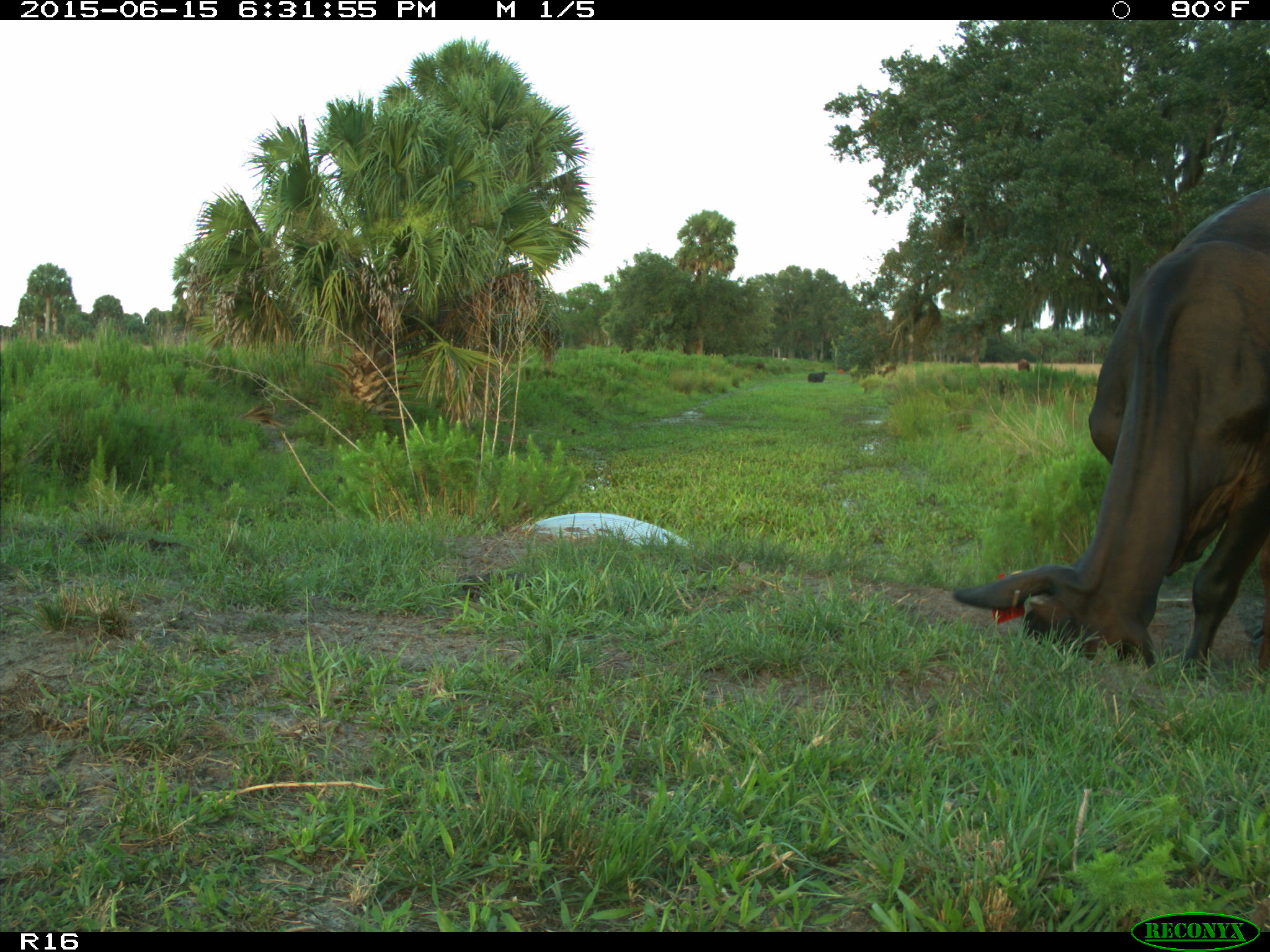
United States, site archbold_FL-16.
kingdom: Animalia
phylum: Chordata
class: Mammalia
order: Artiodactyla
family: Bovidae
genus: Bos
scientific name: Bos taurus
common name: domestic cow